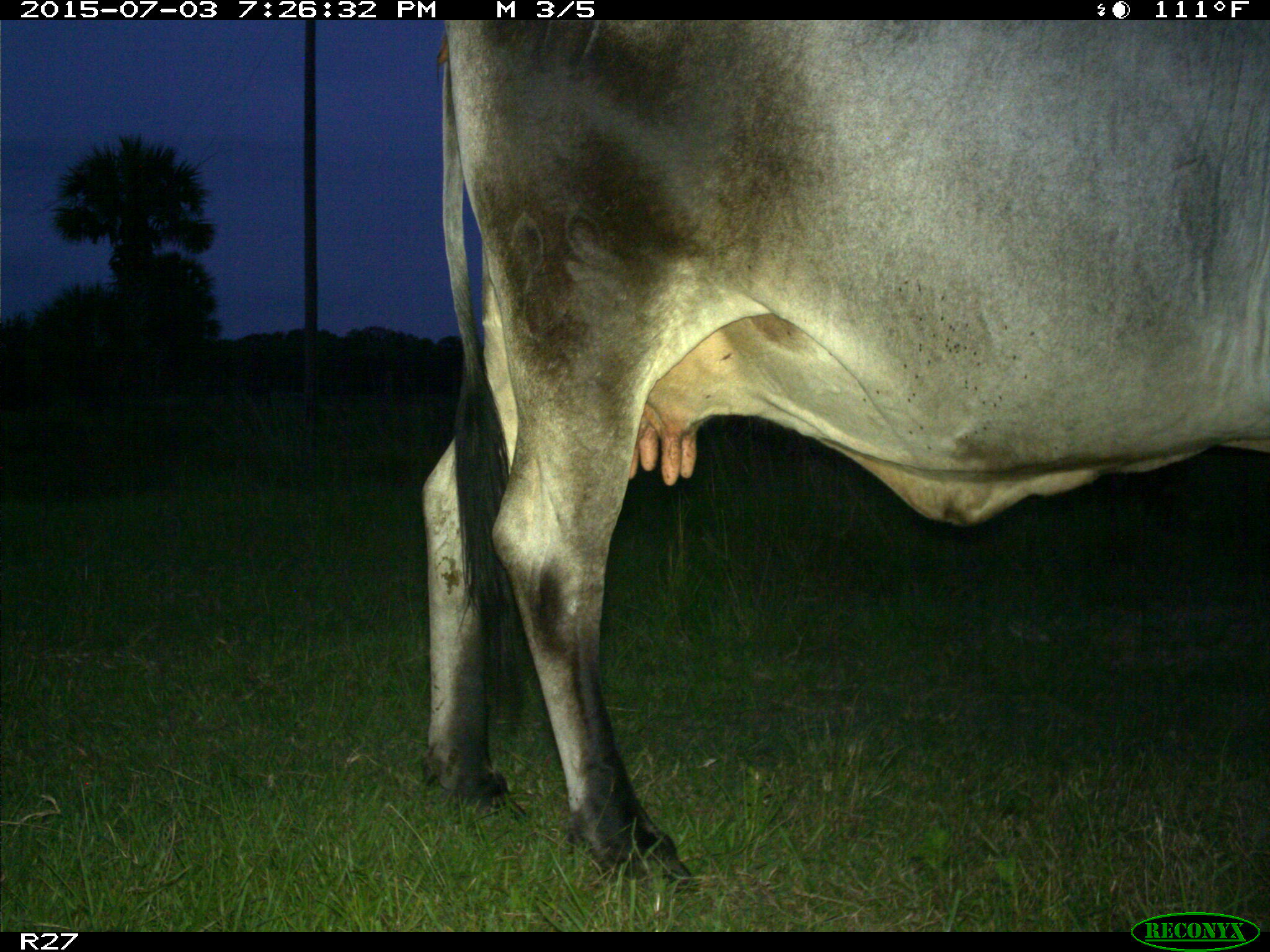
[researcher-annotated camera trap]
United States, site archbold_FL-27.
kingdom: Animalia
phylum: Chordata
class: Mammalia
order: Artiodactyla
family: Bovidae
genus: Bos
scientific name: Bos taurus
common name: domestic cow